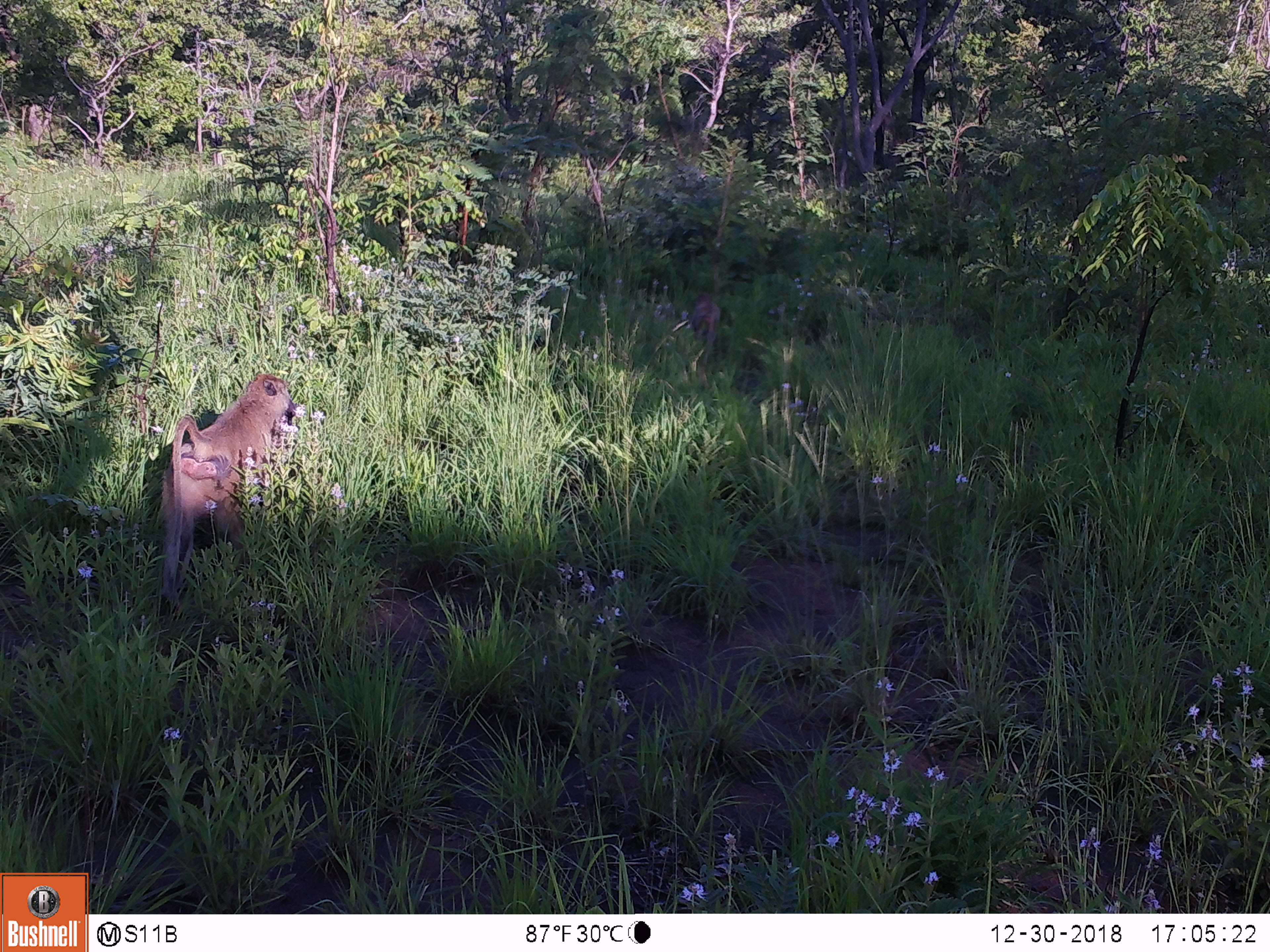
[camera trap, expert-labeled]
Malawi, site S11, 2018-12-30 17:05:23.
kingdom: Animalia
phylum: Chordata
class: Mammalia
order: Primates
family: Cercopithecidae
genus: Papio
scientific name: Papio cynocephalus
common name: yellow baboon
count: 1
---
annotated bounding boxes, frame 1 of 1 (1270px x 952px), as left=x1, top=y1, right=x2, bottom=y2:
yellow baboon: left=147, top=360, right=317, bottom=621